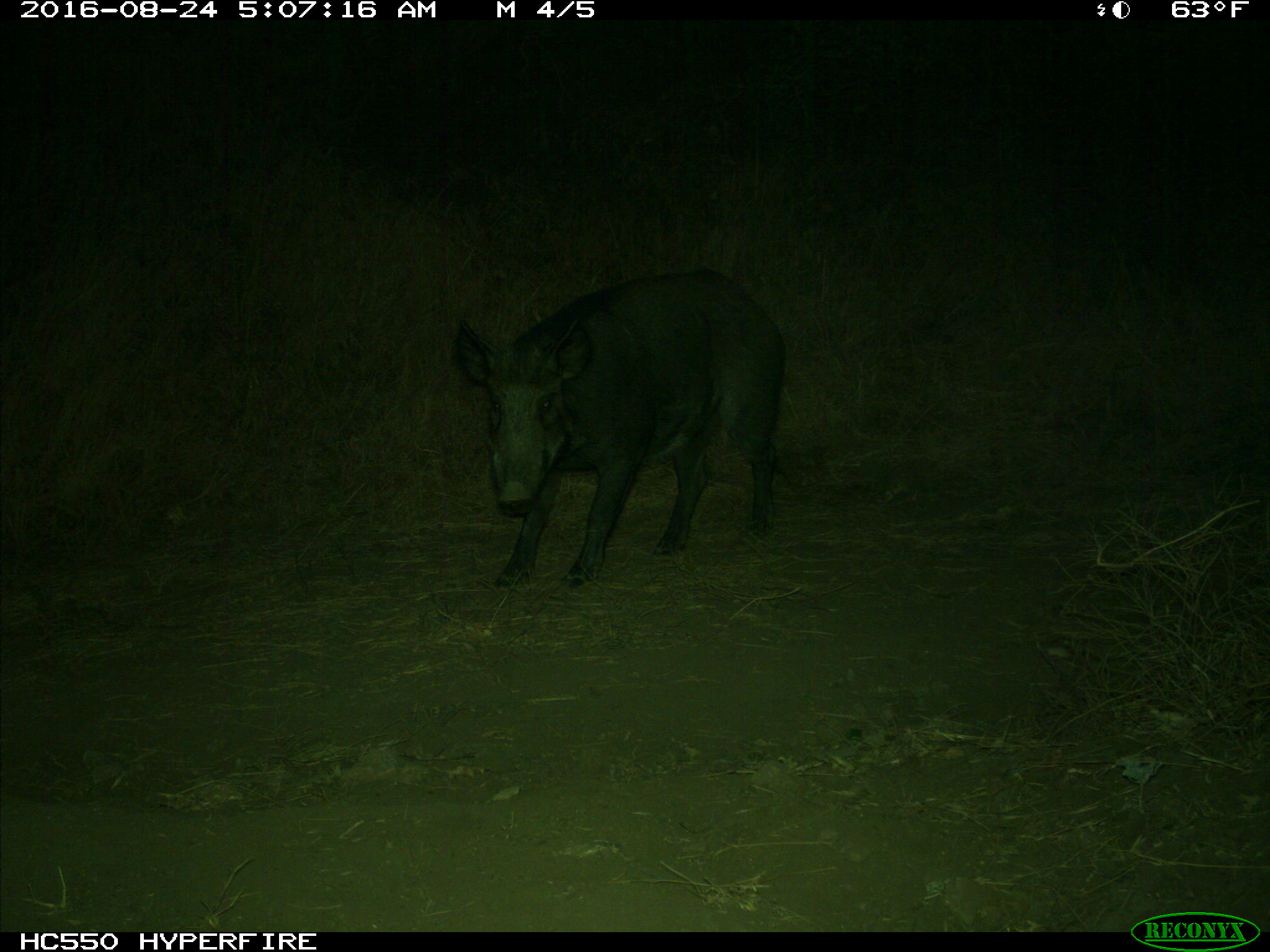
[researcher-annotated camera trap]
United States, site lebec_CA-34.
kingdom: Animalia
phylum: Chordata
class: Mammalia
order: Artiodactyla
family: Suidae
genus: Sus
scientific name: Sus scrofa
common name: wild boar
Sus scrofa (wild boar).